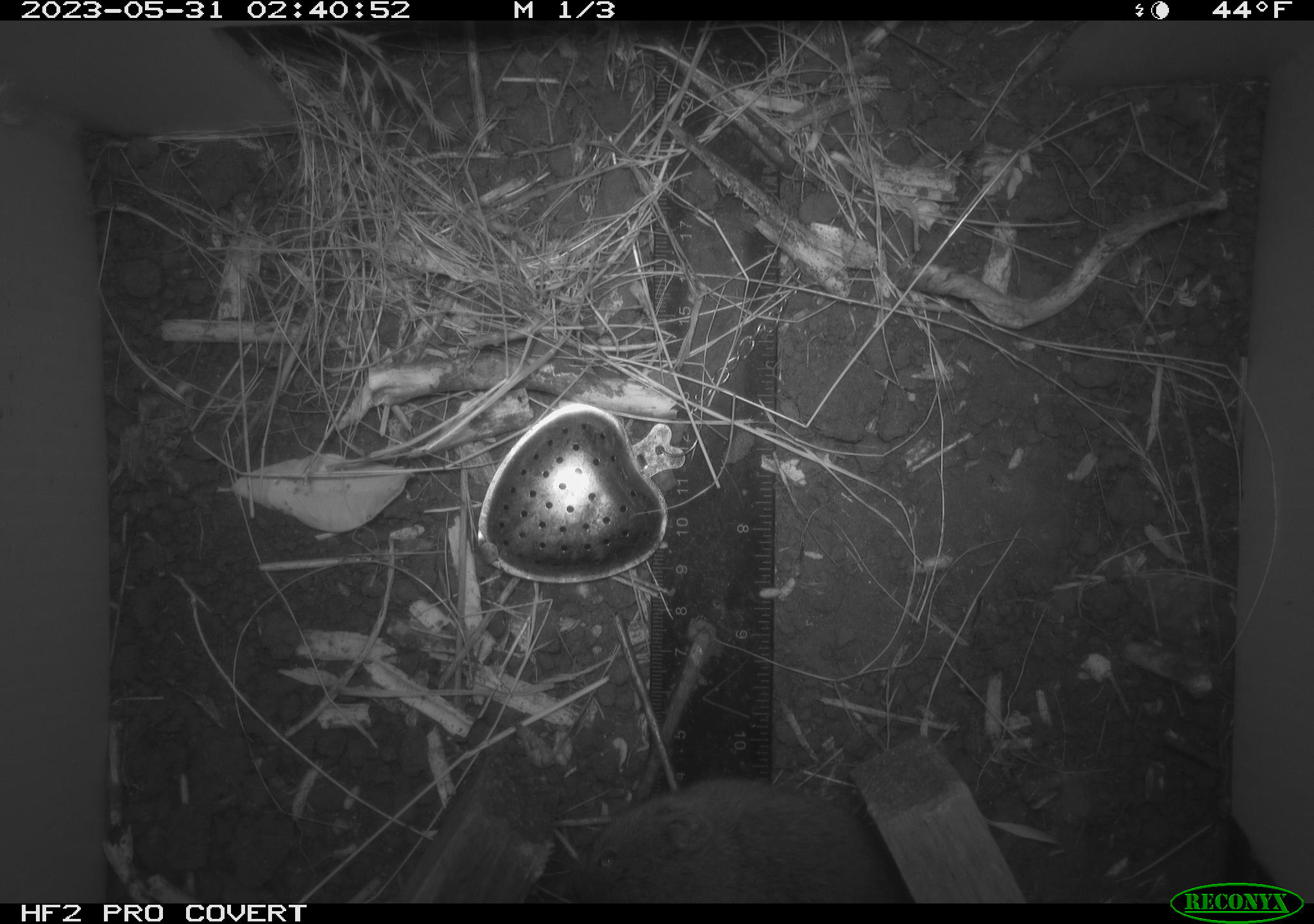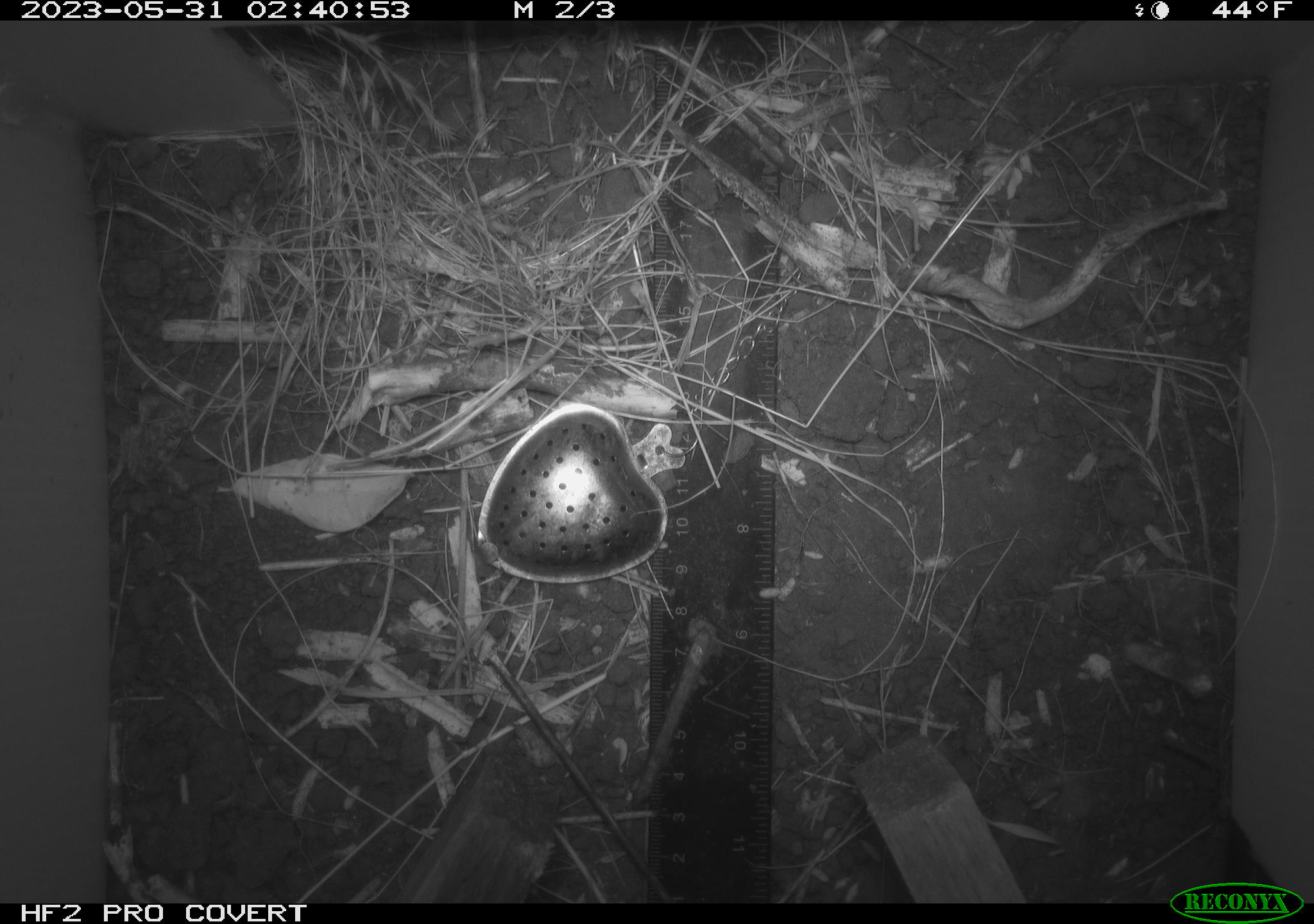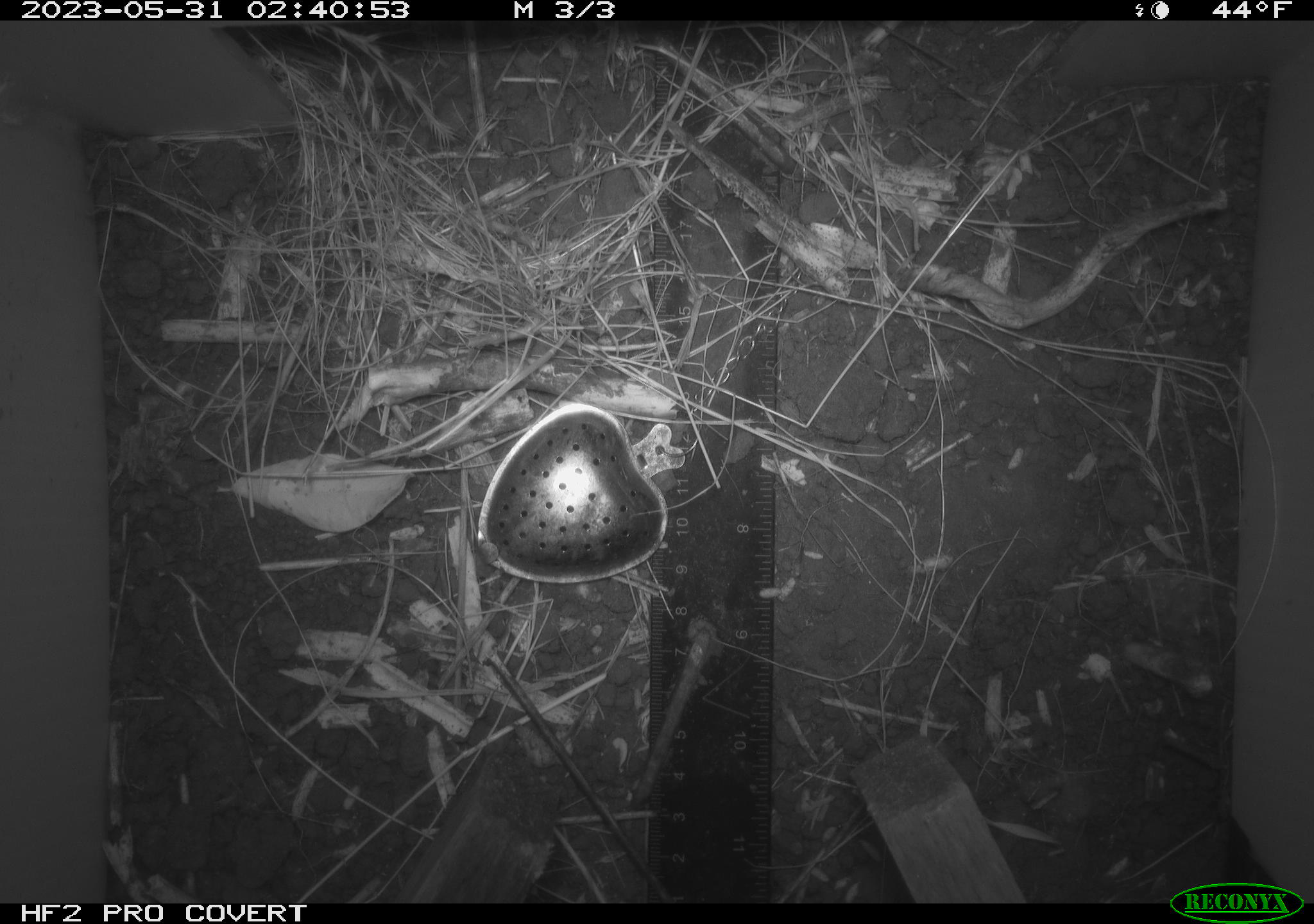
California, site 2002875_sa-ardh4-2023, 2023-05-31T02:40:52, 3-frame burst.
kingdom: Animalia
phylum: Chordata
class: Mammalia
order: Rodentia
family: Cricetidae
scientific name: Arvicolinae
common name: voles, lemmings, and muskrats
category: arvicolinae subfamily